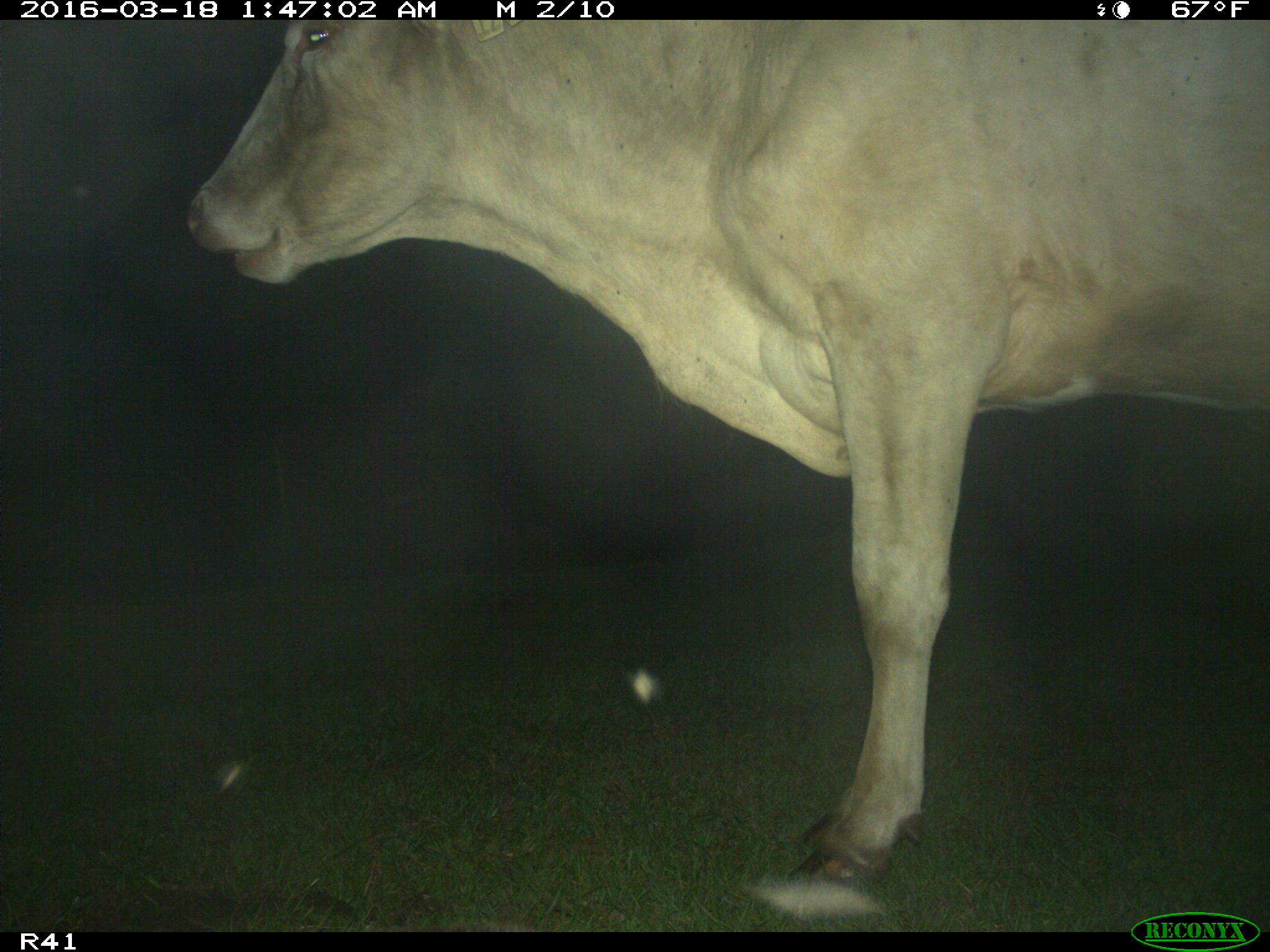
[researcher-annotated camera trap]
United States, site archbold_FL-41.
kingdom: Animalia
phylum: Chordata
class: Mammalia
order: Artiodactyla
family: Bovidae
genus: Bos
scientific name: Bos taurus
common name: domestic cow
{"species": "Bos taurus (domestic cow)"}